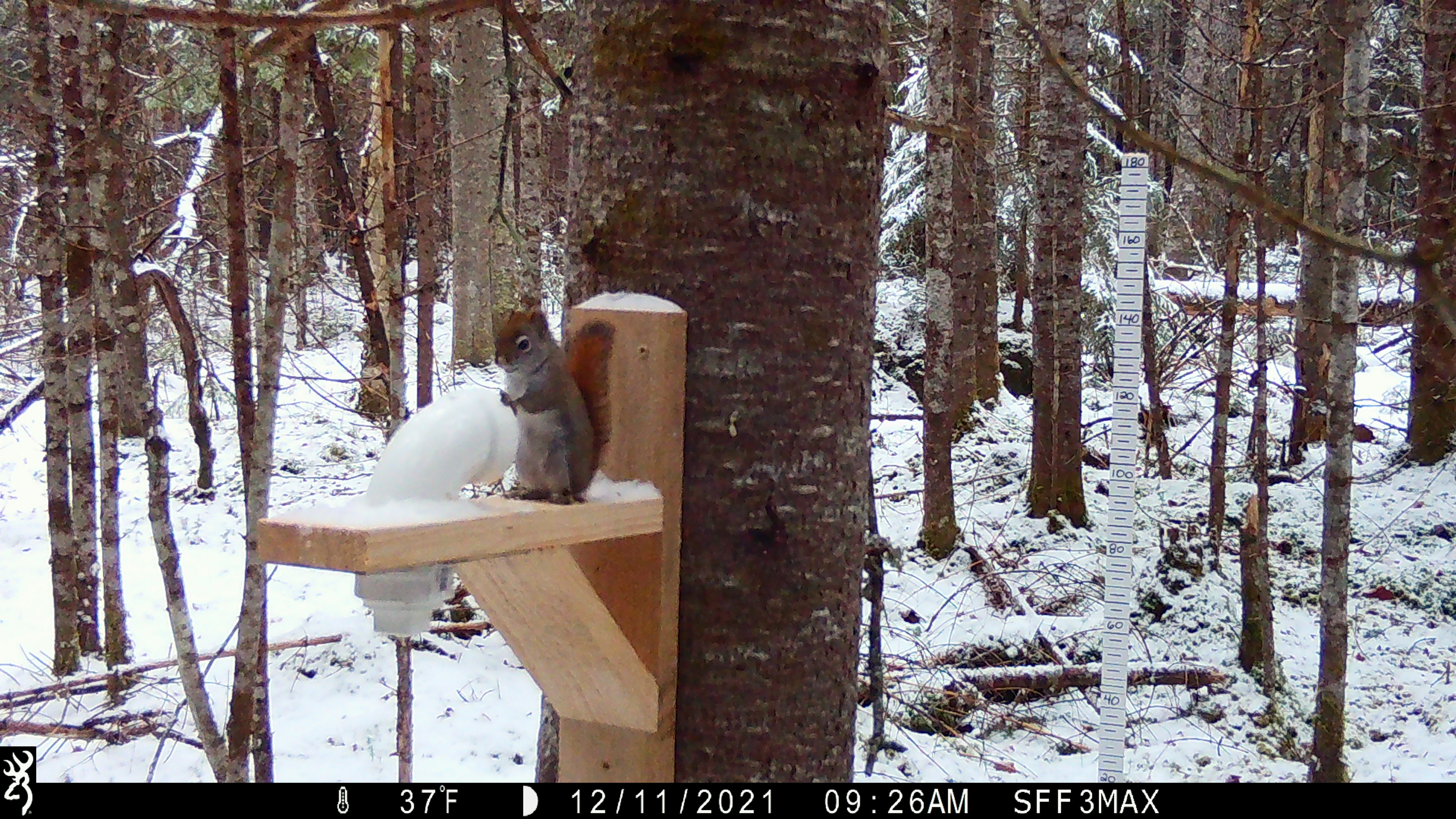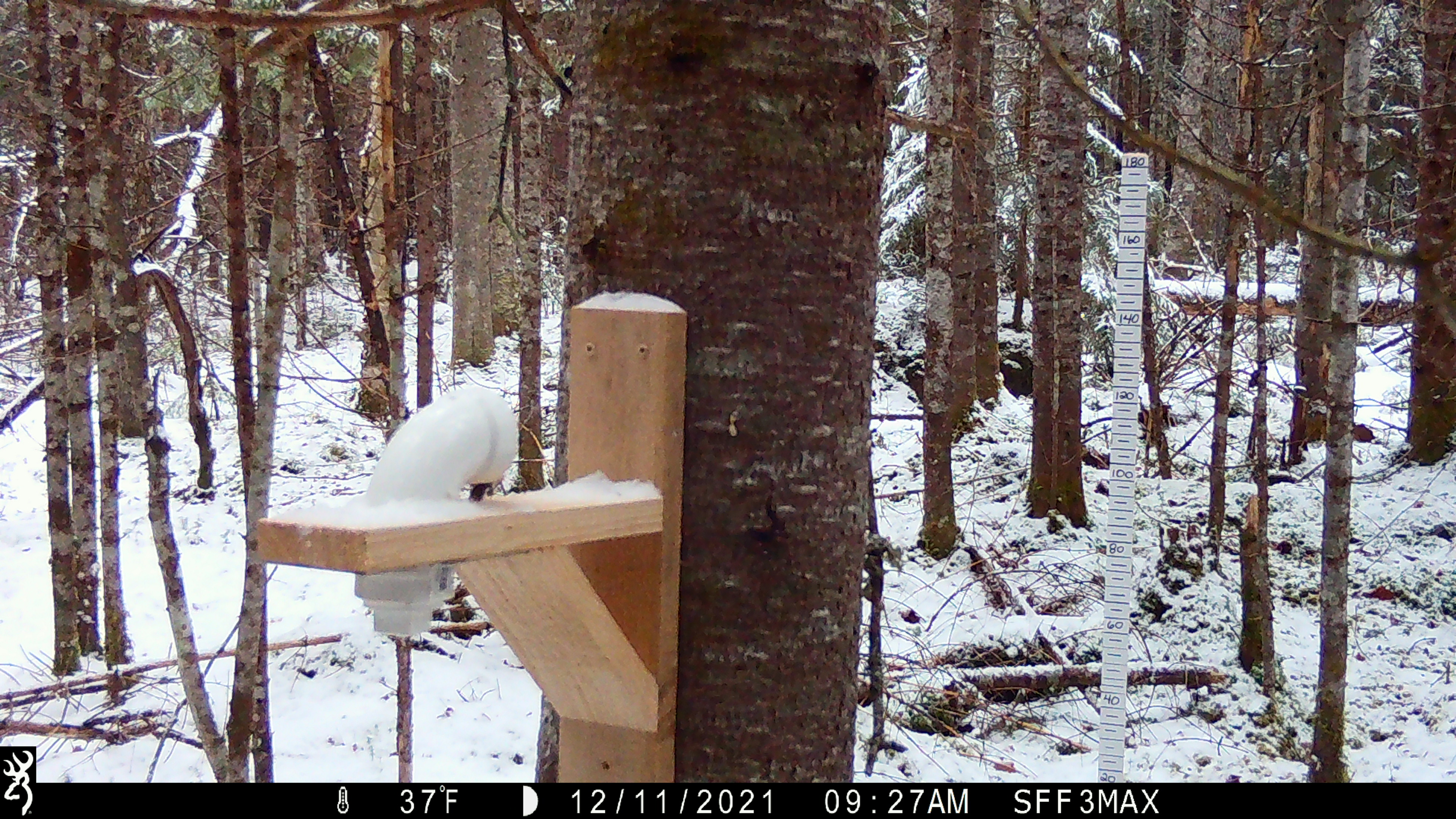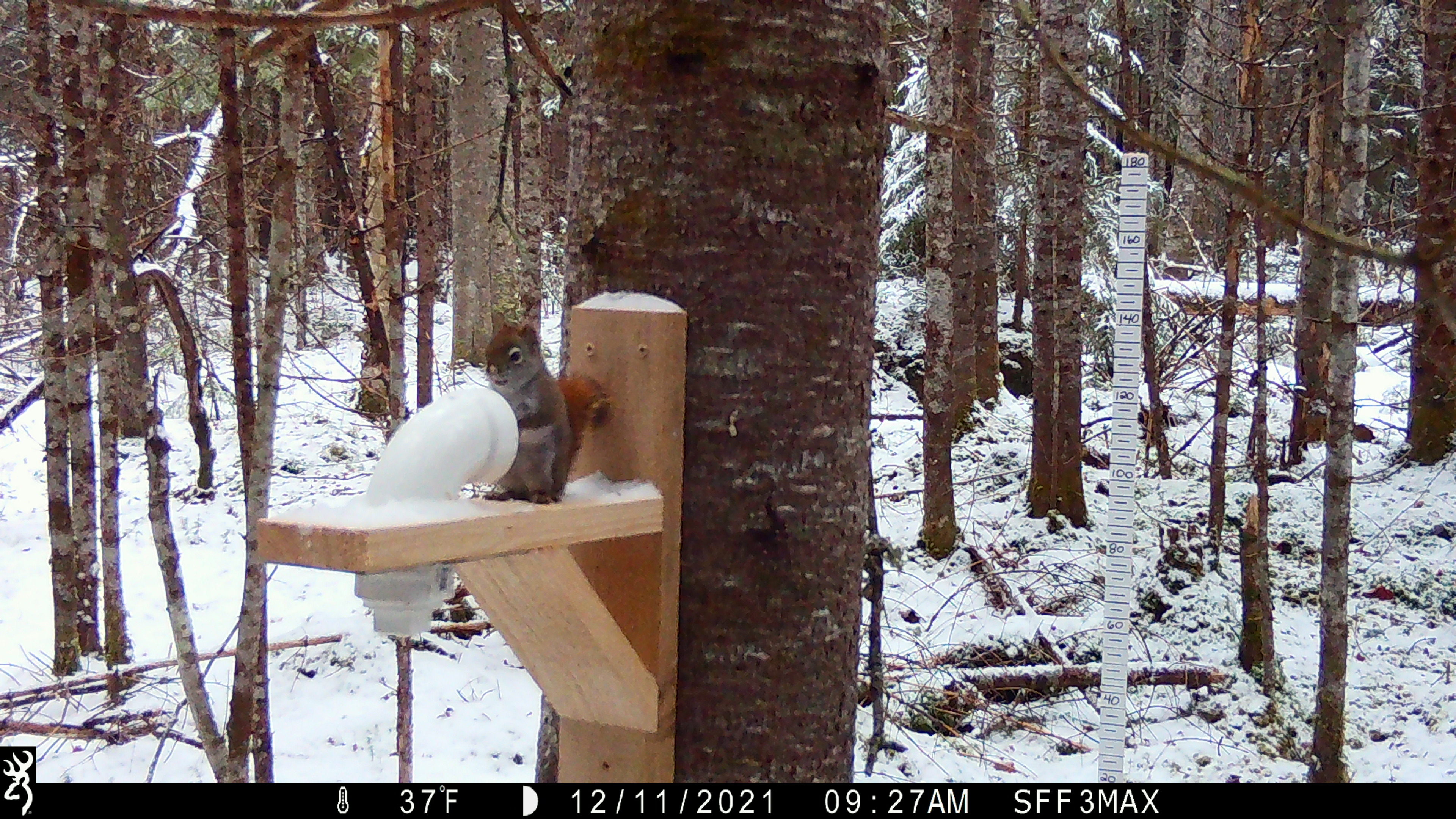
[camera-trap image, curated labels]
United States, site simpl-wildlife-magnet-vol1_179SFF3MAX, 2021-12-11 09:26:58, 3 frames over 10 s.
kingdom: Animalia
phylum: Chordata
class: Mammalia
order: Rodentia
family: Sciuridae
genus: Tamiasciurus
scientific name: Tamiasciurus hudsonicus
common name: red squirrel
Red squirrel (Tamiasciurus hudsonicus).